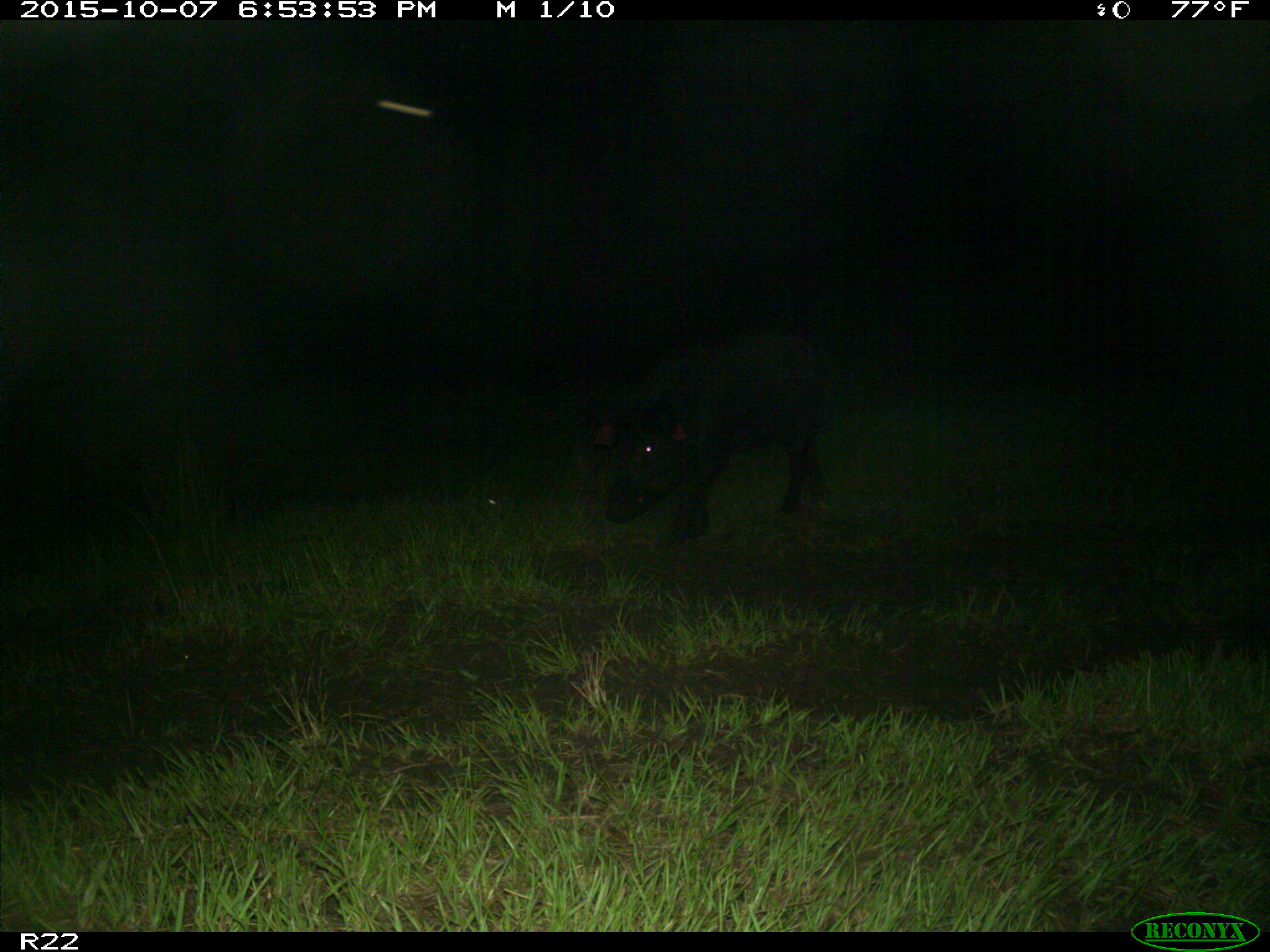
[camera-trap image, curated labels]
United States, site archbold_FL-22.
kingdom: Animalia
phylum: Chordata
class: Mammalia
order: Artiodactyla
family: Suidae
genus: Sus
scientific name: Sus scrofa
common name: wild boar